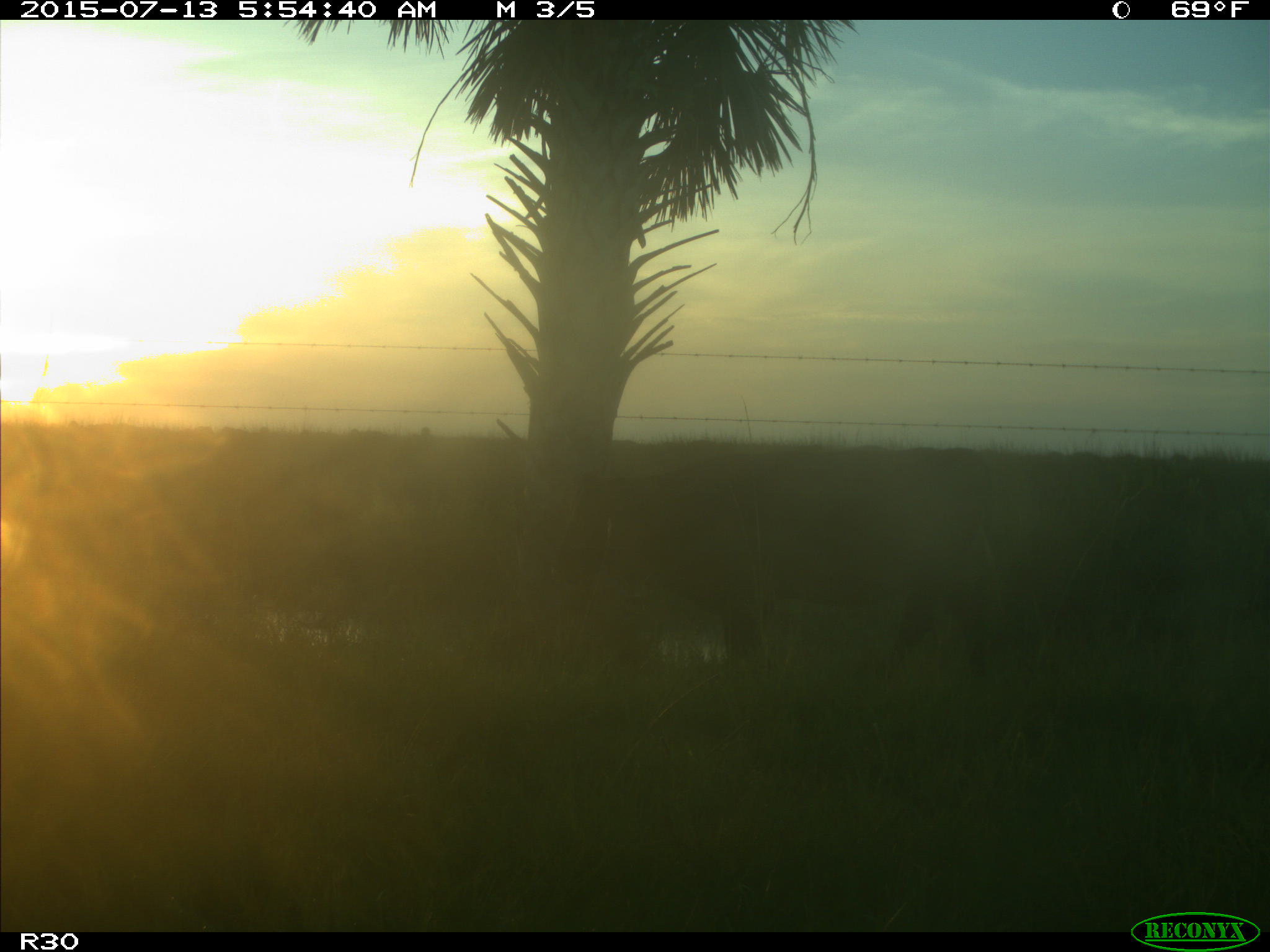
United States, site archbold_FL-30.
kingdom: Animalia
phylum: Chordata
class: Mammalia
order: Artiodactyla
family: Bovidae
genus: Bos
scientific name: Bos taurus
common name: domestic cow